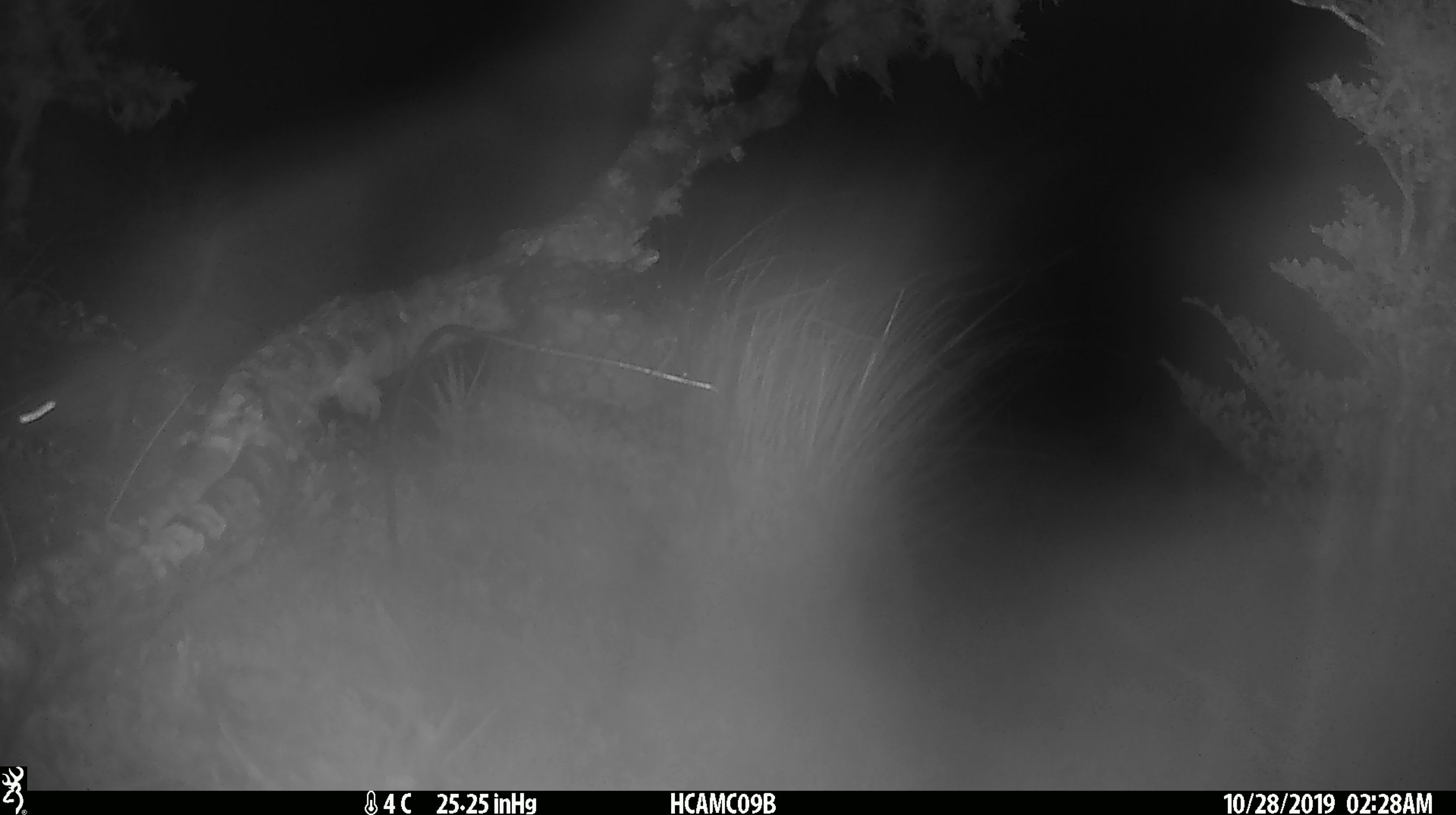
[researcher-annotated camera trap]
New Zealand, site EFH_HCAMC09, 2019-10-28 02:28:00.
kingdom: Animalia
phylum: Chordata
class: Mammalia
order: Rodentia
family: Muridae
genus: Mus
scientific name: Mus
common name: mouse